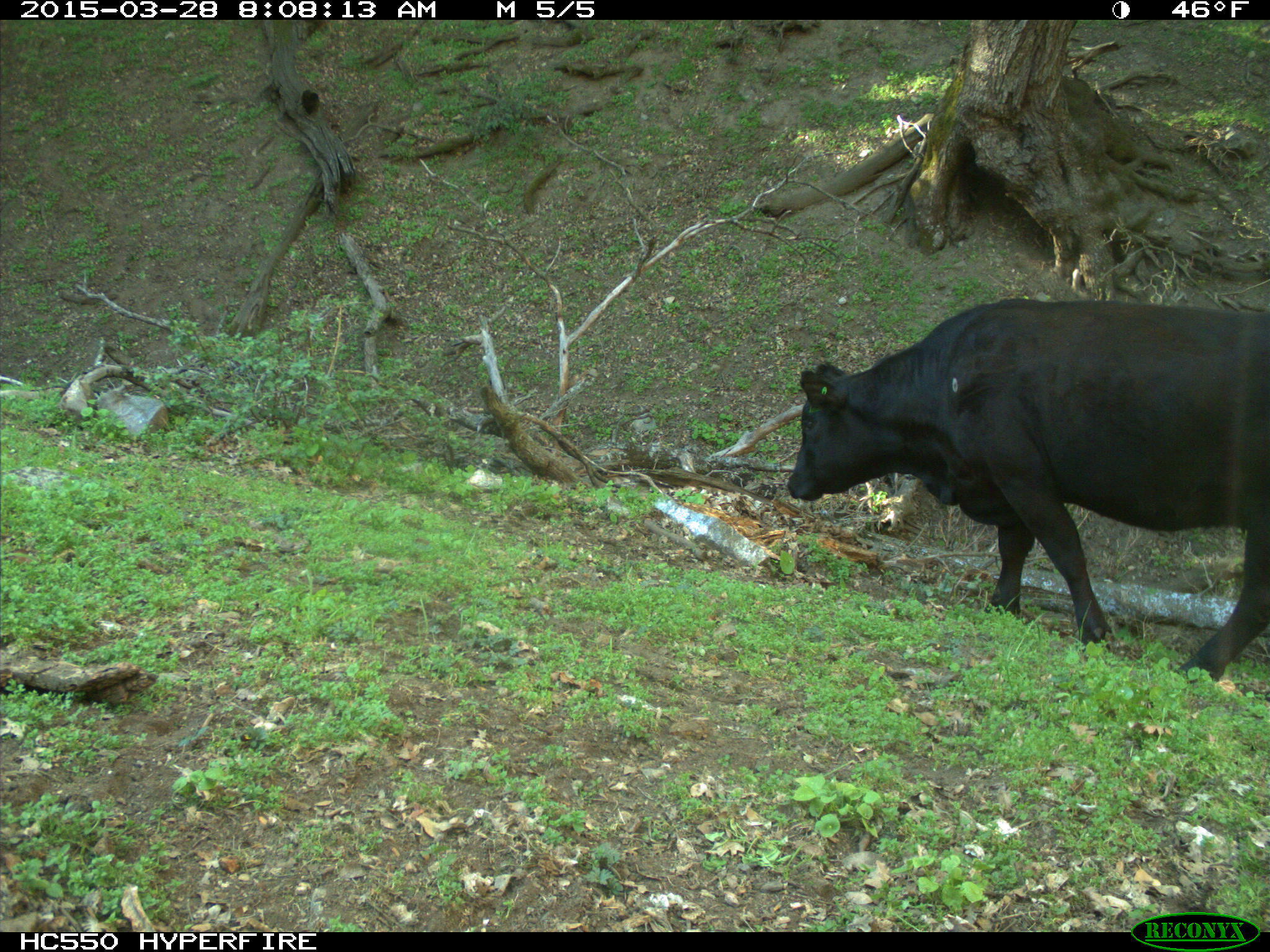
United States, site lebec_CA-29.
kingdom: Animalia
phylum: Chordata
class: Mammalia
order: Artiodactyla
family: Bovidae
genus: Bos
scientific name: Bos taurus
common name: domestic cow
Bos taurus (domestic cow).